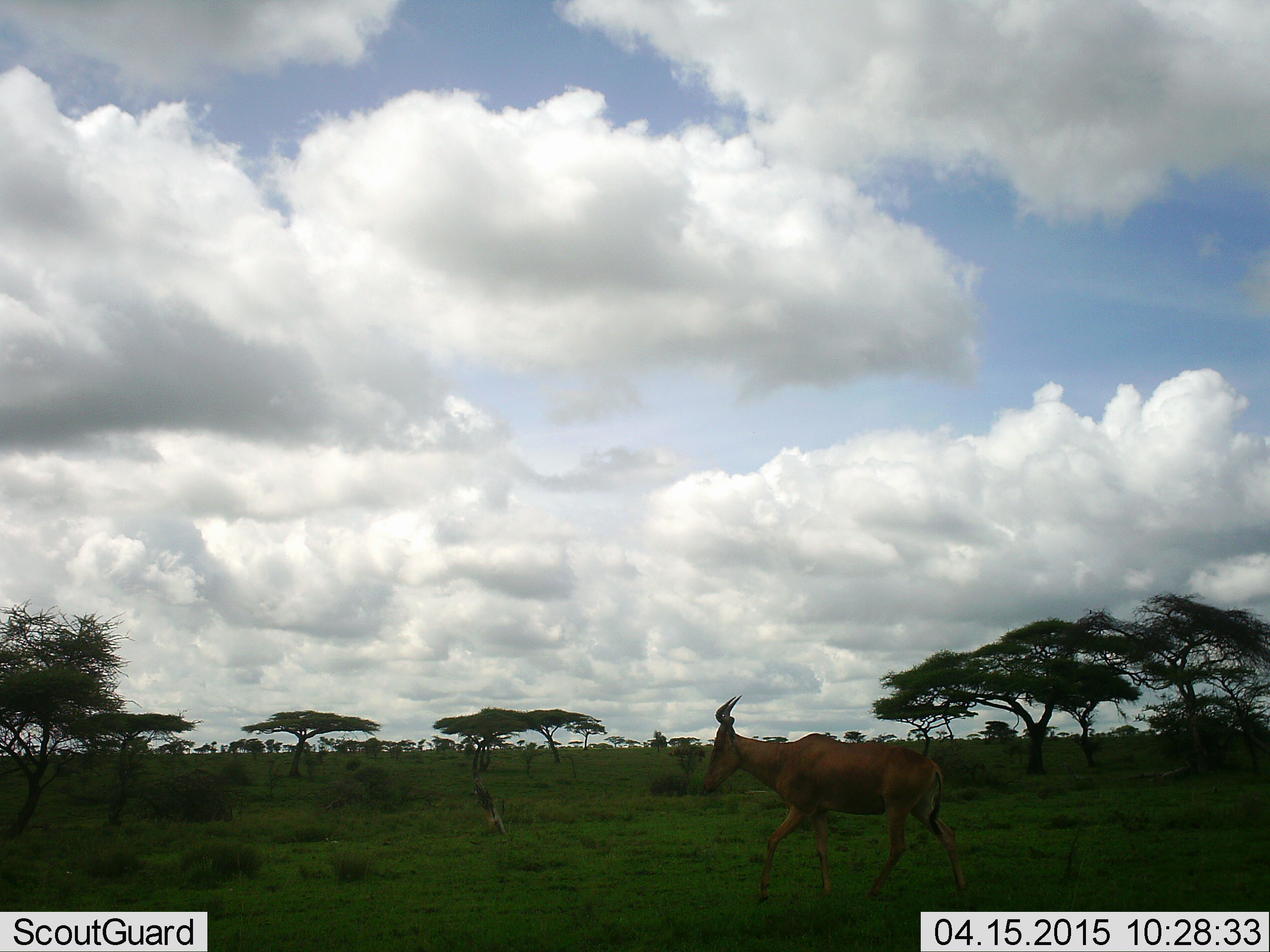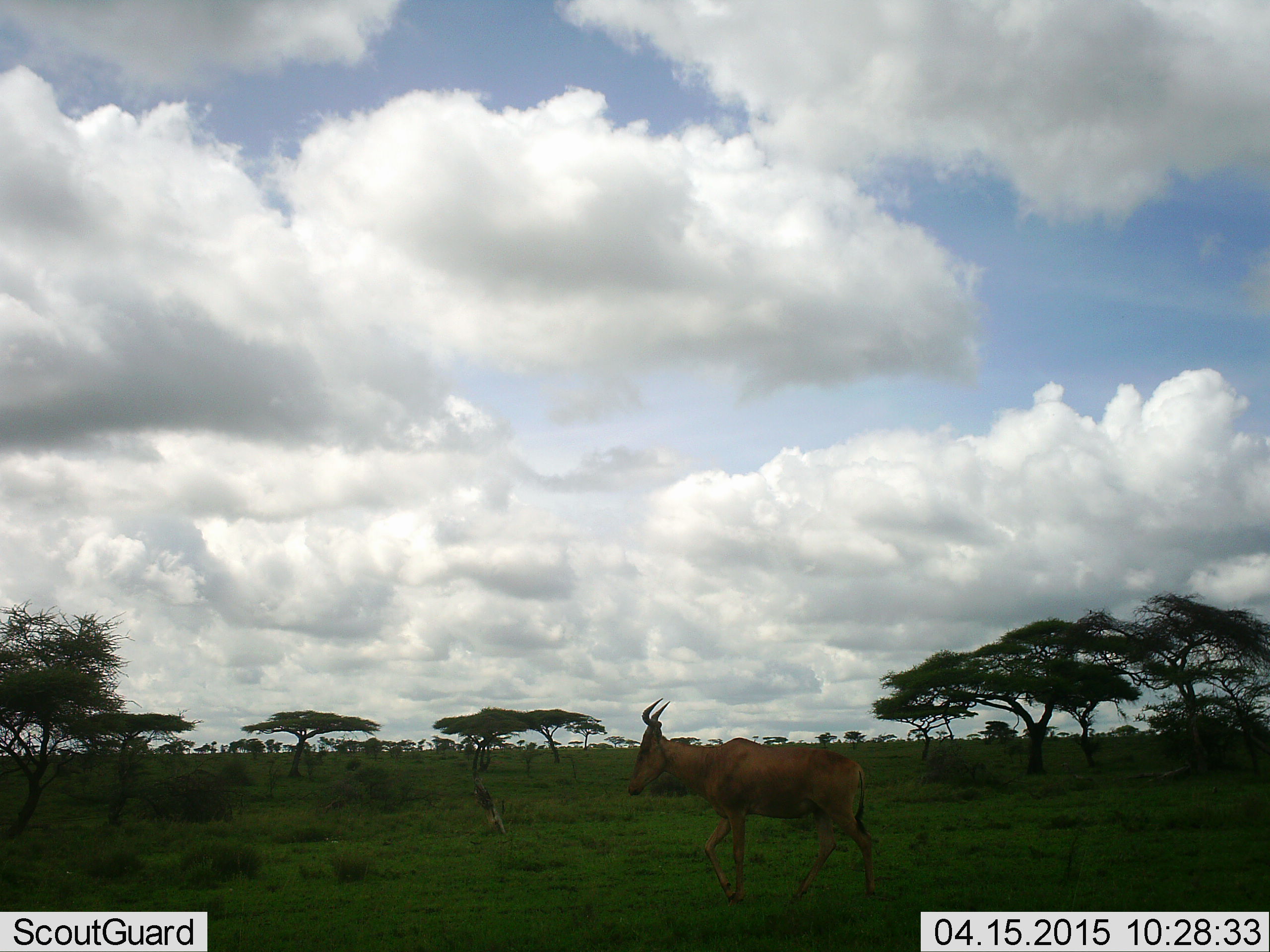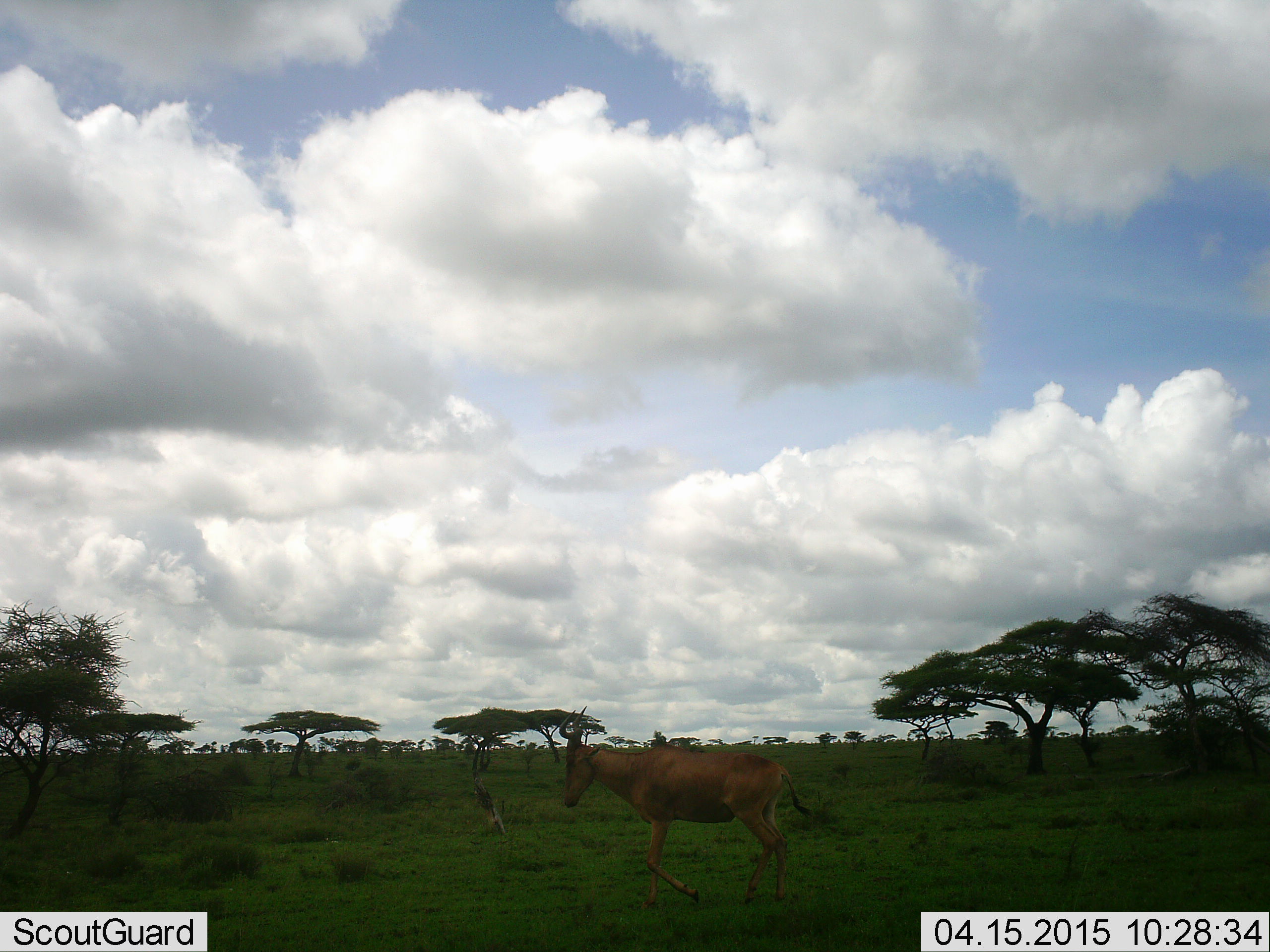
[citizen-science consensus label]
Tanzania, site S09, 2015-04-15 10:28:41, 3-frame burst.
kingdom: Animalia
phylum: Chordata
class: Mammalia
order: Artiodactyla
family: Bovidae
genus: Alcelaphus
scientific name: Alcelaphus buselaphus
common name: hartebeest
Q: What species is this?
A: Hartebeest (Alcelaphus buselaphus).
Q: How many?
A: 1.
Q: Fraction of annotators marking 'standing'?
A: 0%.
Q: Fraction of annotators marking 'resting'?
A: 0%.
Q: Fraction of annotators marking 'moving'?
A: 100%.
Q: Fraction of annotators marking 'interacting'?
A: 0%.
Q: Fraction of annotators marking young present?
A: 0%.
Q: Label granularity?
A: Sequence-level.